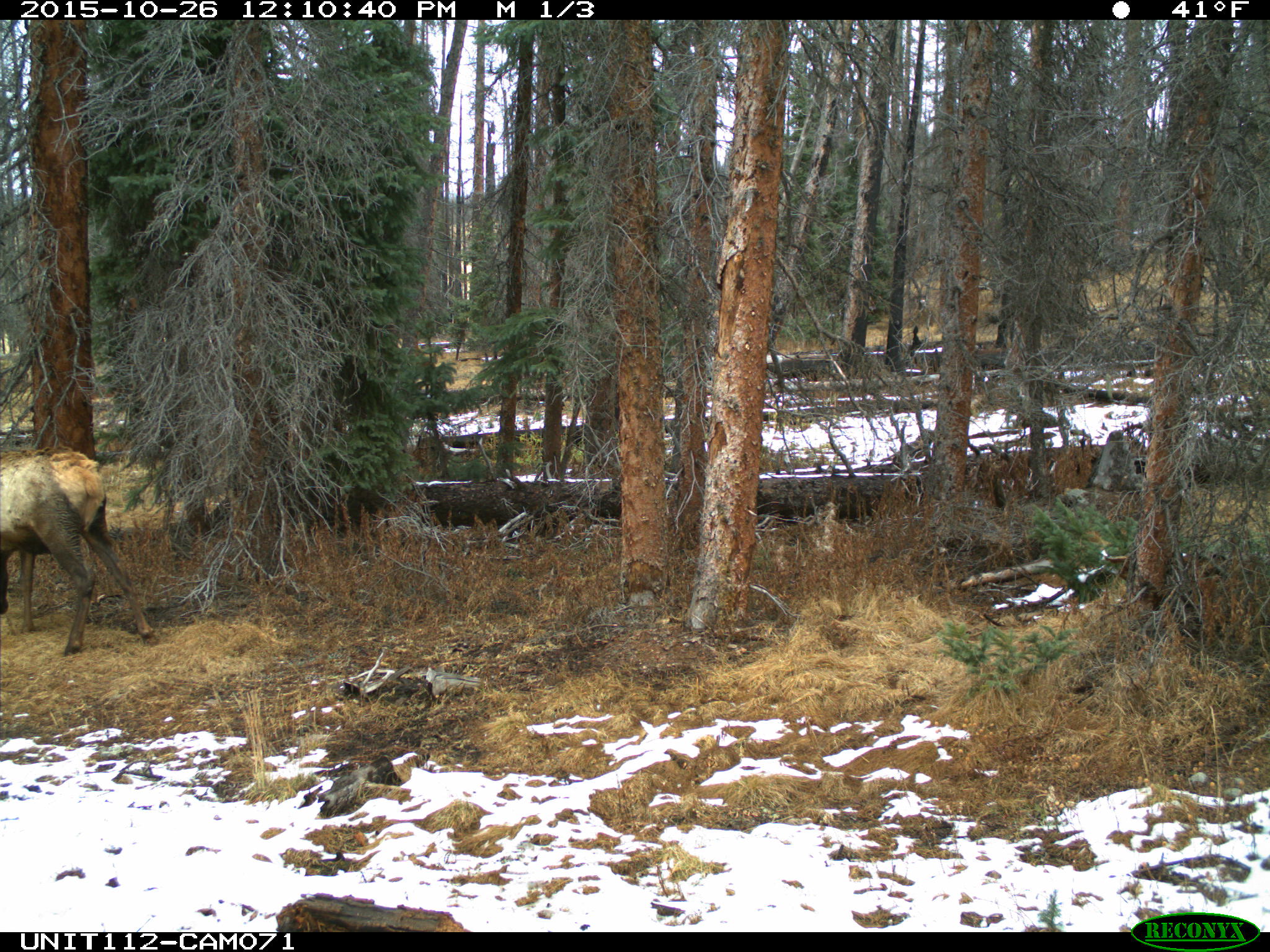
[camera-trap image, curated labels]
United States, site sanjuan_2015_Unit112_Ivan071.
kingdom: Animalia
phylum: Chordata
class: Mammalia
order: Artiodactyla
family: Cervidae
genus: Cervus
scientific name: Cervus elaphus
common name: red deer